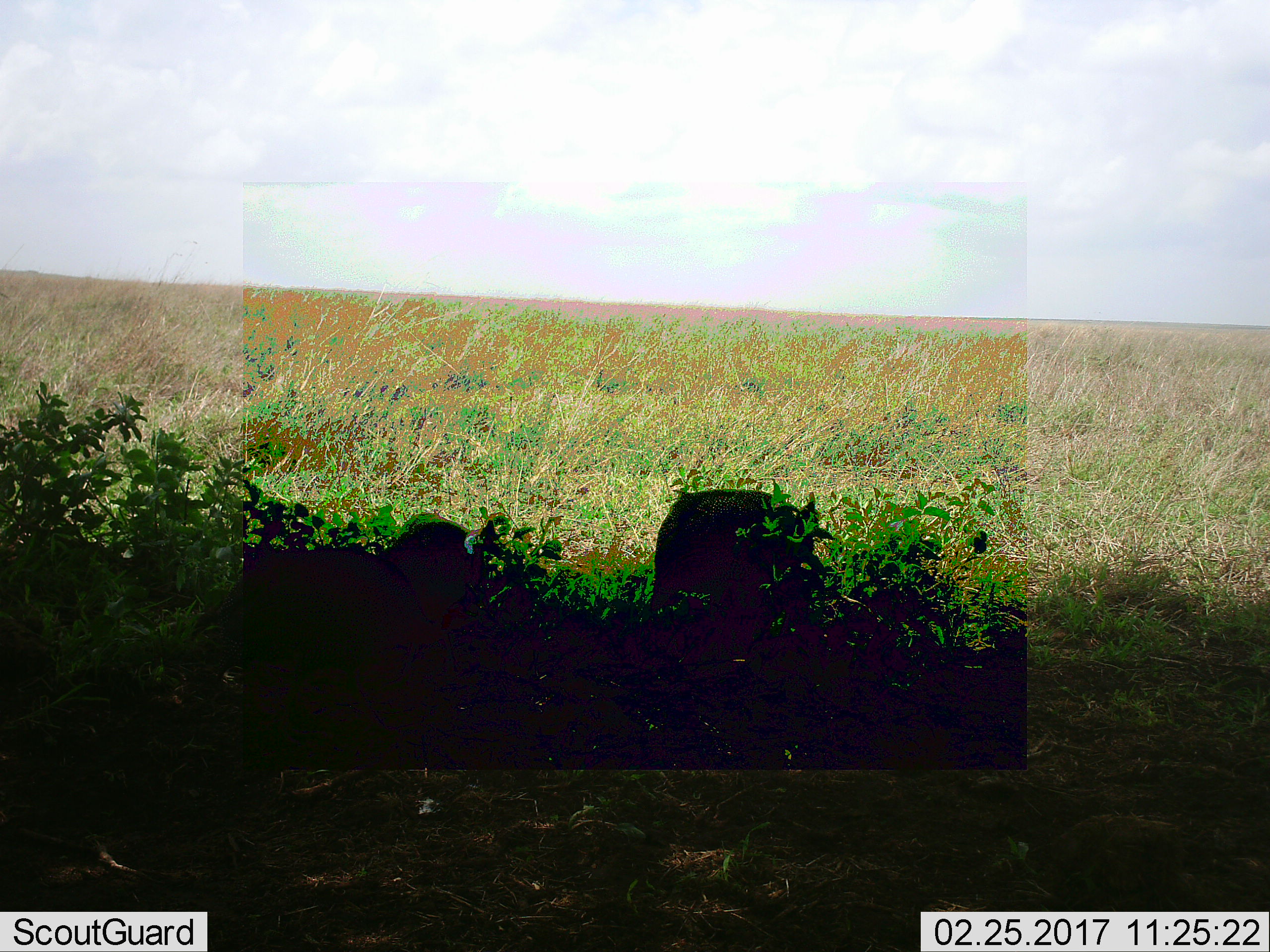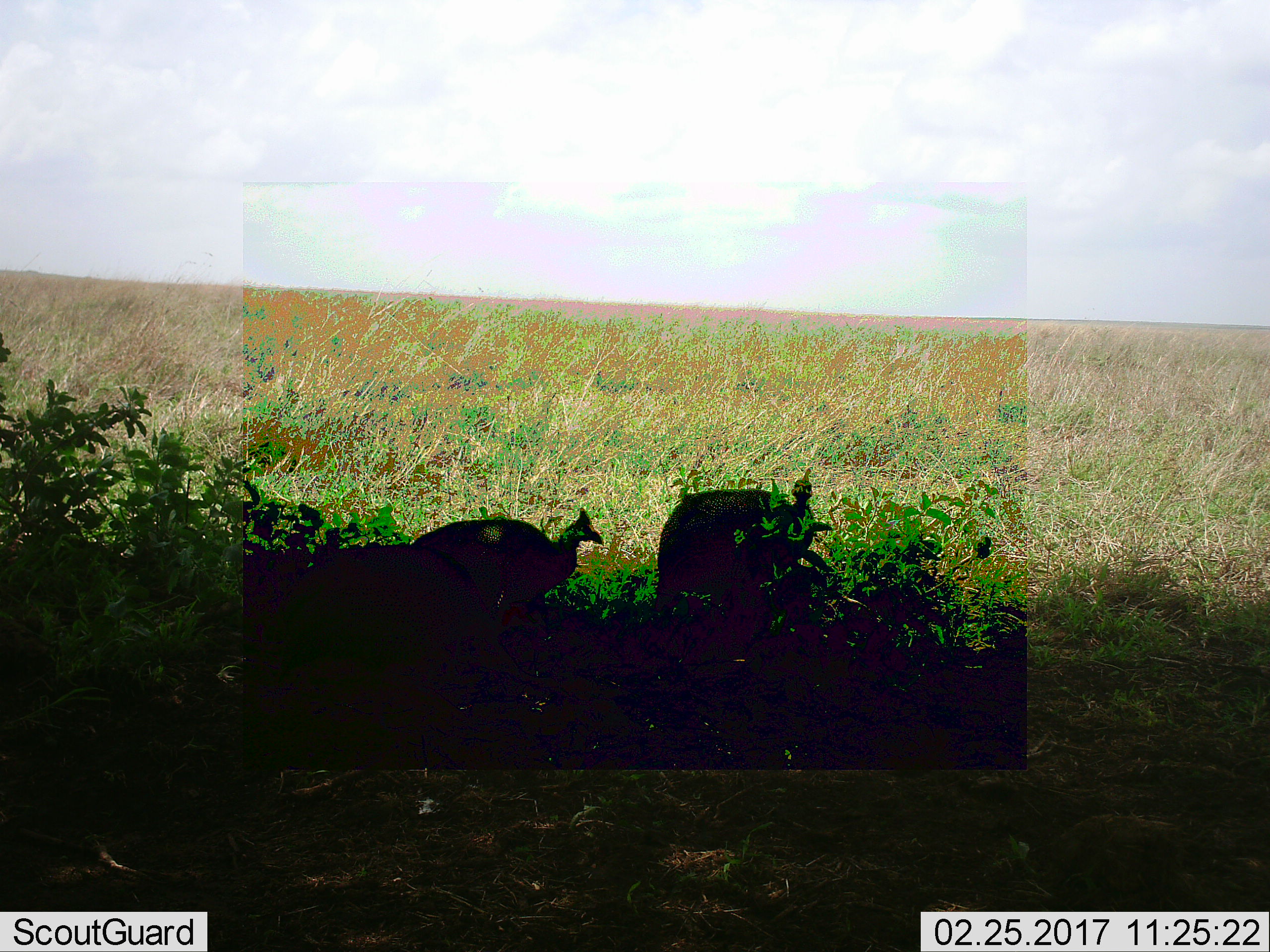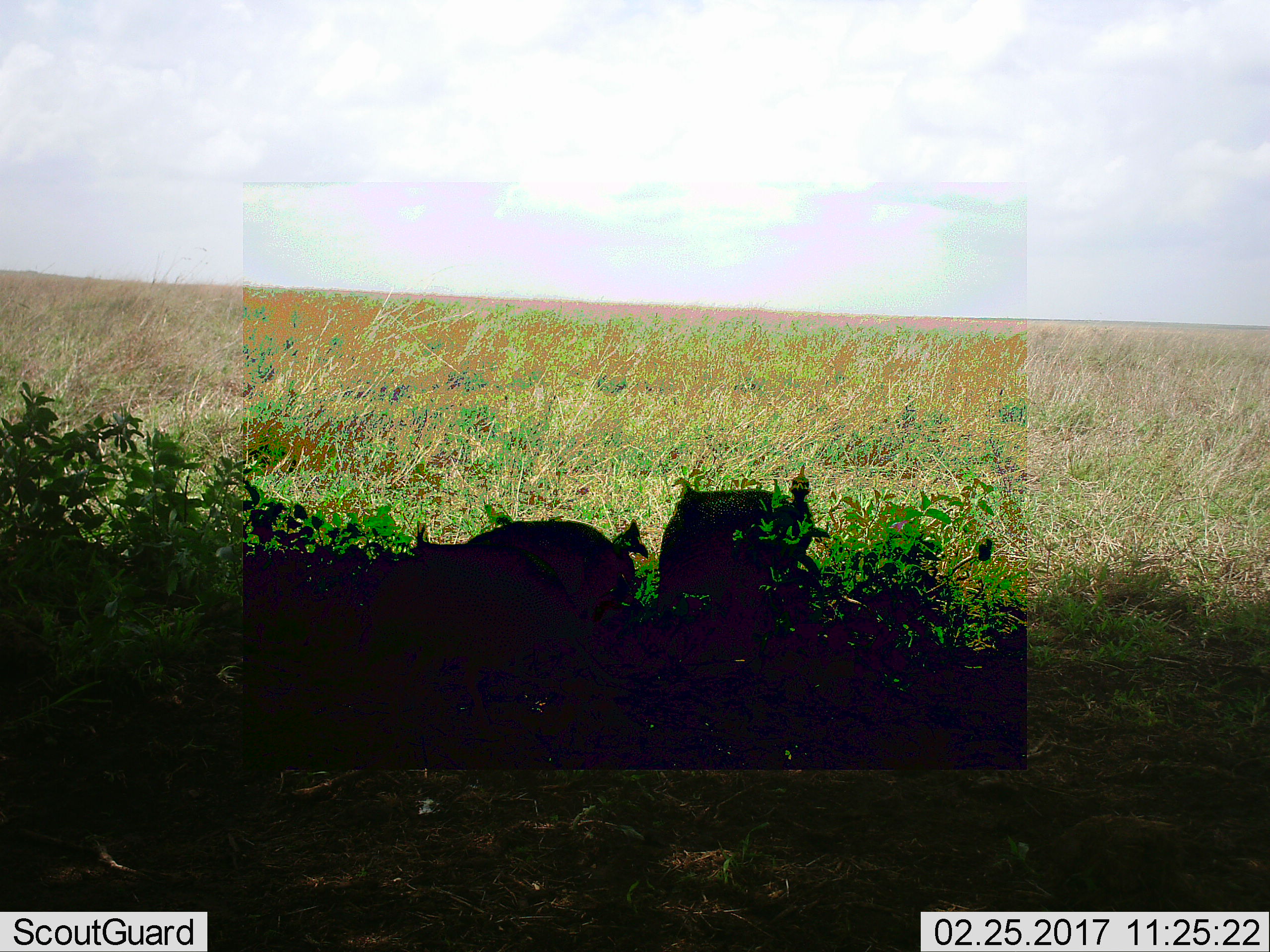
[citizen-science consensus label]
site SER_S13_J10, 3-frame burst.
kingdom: Animalia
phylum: Chordata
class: Aves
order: Galliformes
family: Numididae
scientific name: Numididae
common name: guineafowl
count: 2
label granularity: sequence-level